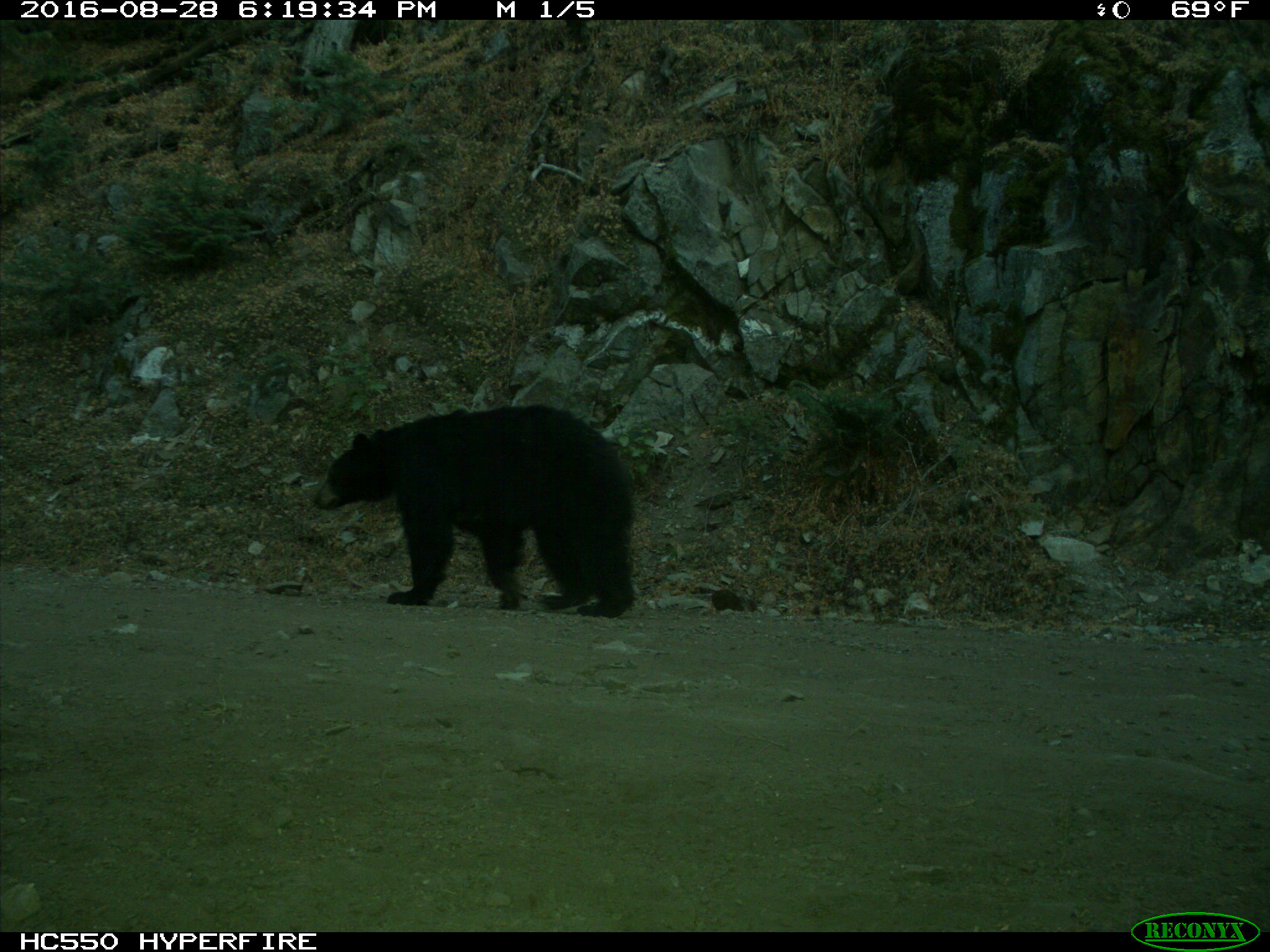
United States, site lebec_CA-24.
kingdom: Animalia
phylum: Chordata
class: Mammalia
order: Carnivora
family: Ursidae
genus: Ursus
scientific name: Ursus americanus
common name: american black bear